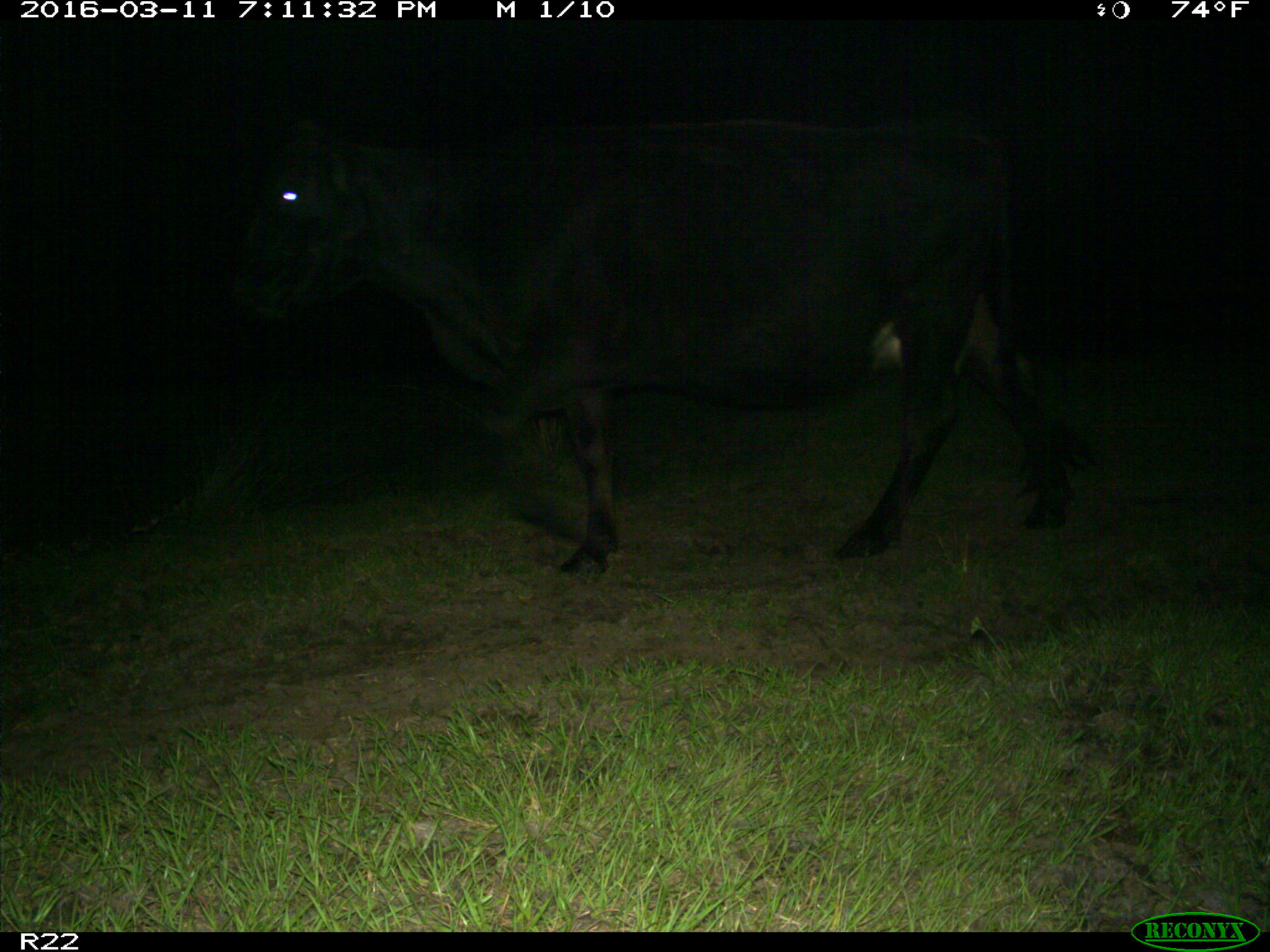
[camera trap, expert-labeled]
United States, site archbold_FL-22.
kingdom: Animalia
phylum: Chordata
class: Mammalia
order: Artiodactyla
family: Bovidae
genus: Bos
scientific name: Bos taurus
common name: domestic cow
Bos taurus (domestic cow).